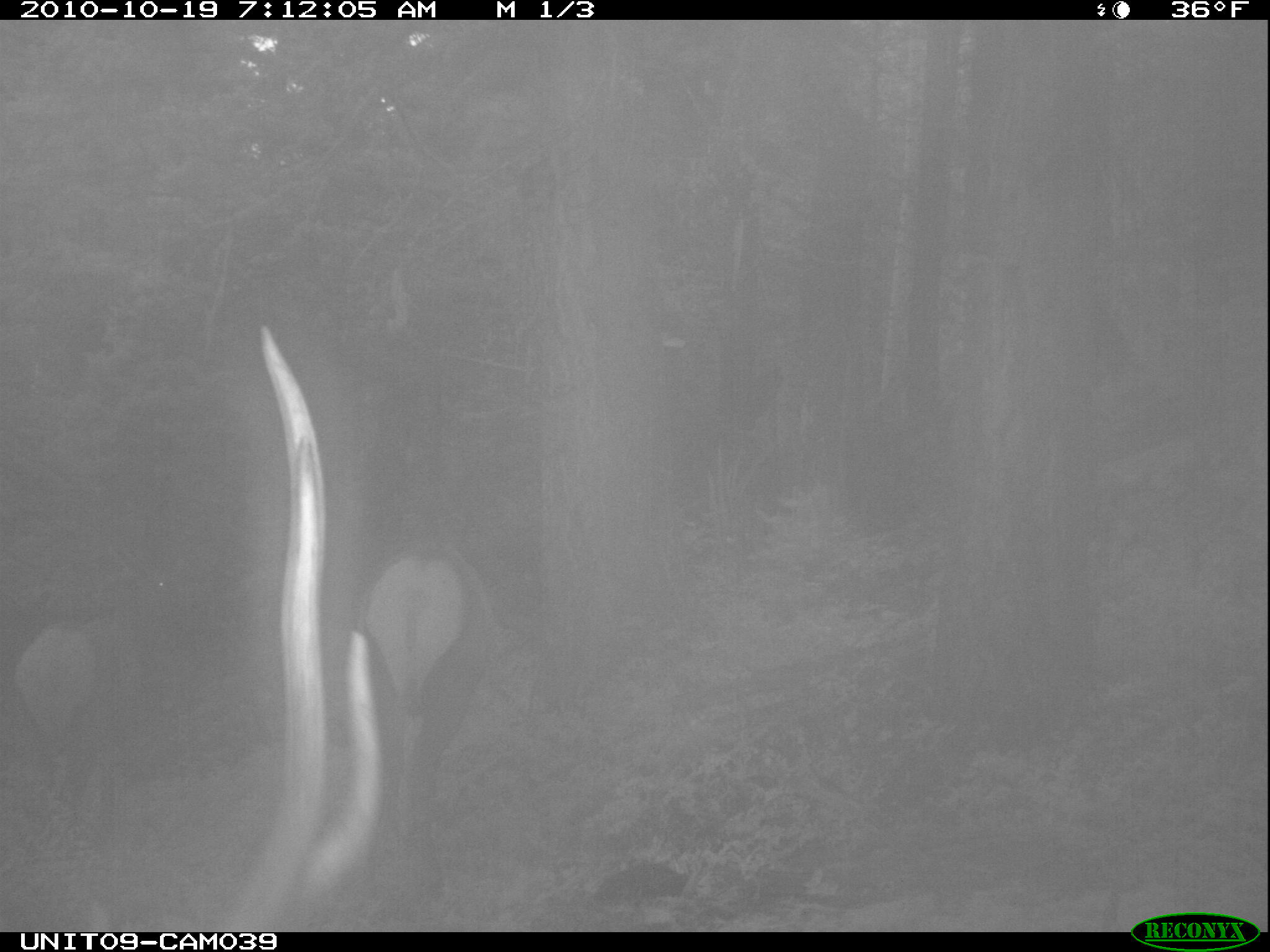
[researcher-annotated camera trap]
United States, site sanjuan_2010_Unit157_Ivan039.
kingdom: Animalia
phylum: Chordata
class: Mammalia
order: Artiodactyla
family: Cervidae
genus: Cervus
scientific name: Cervus elaphus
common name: red deer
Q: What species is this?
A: Cervus elaphus (red deer).